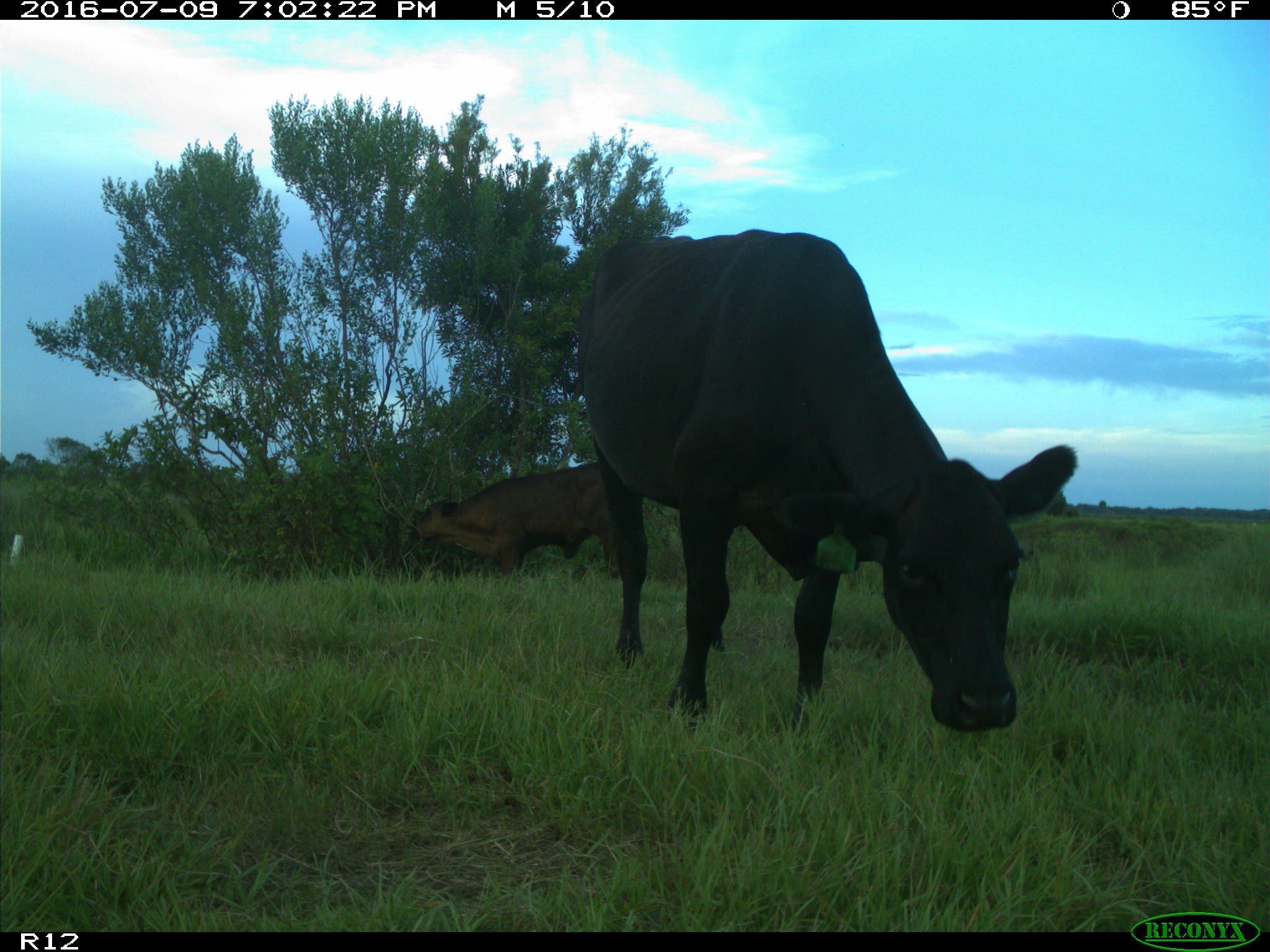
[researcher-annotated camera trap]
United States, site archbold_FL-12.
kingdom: Animalia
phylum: Chordata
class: Mammalia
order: Artiodactyla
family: Bovidae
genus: Bos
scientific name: Bos taurus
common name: domestic cow